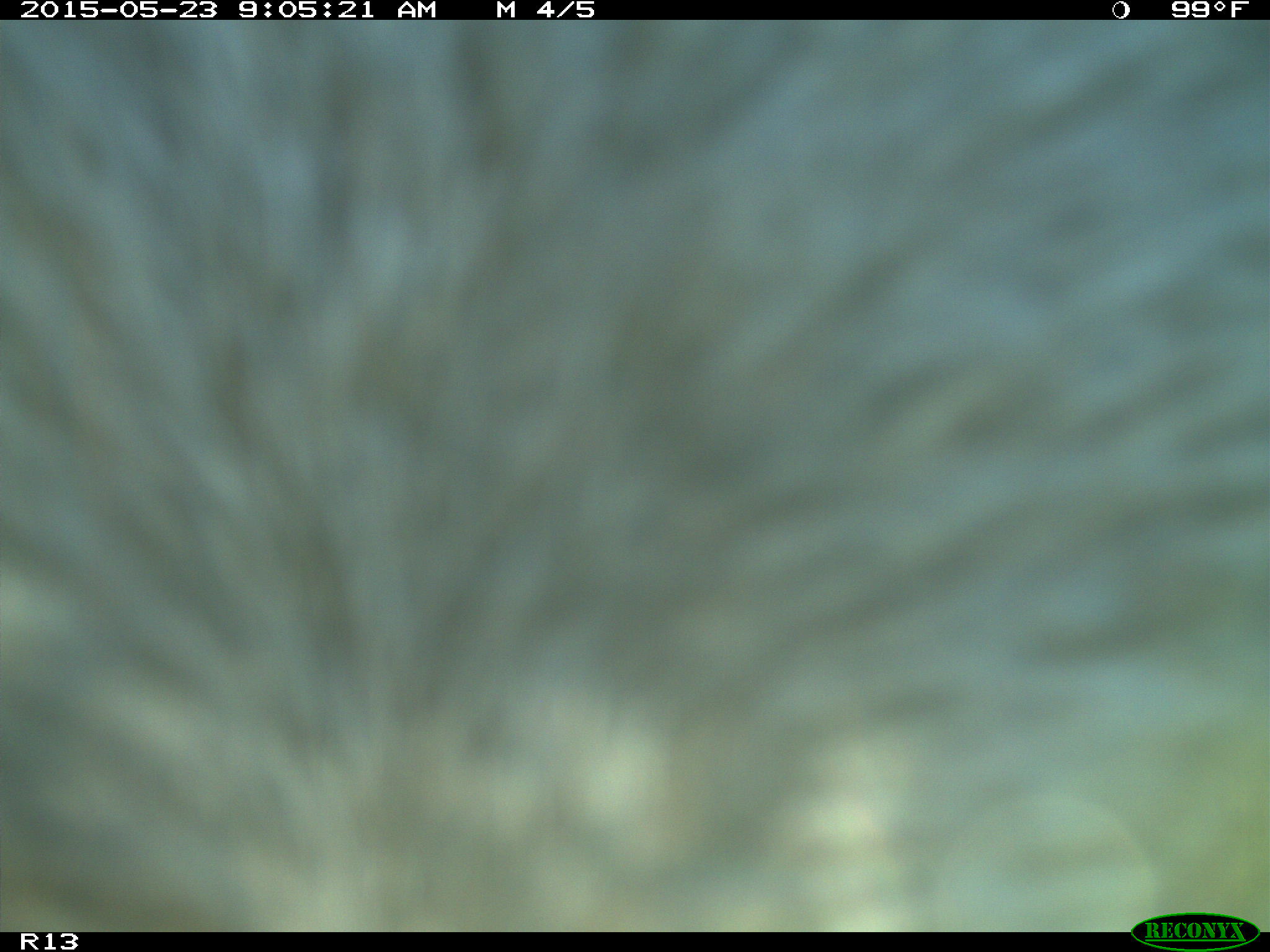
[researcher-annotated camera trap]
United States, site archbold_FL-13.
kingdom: Animalia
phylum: Chordata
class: Mammalia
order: Artiodactyla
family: Bovidae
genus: Bos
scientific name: Bos taurus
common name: domestic cow